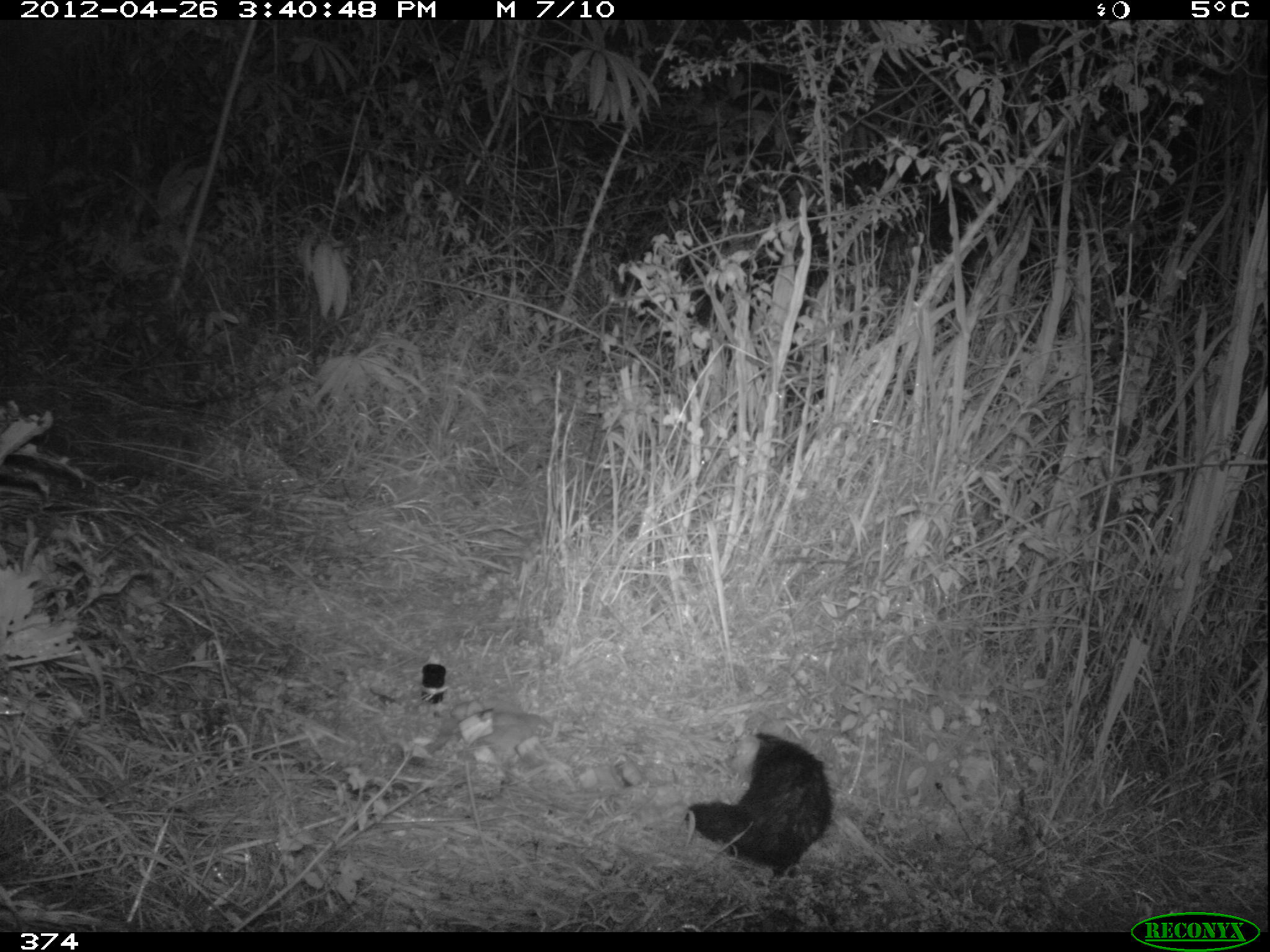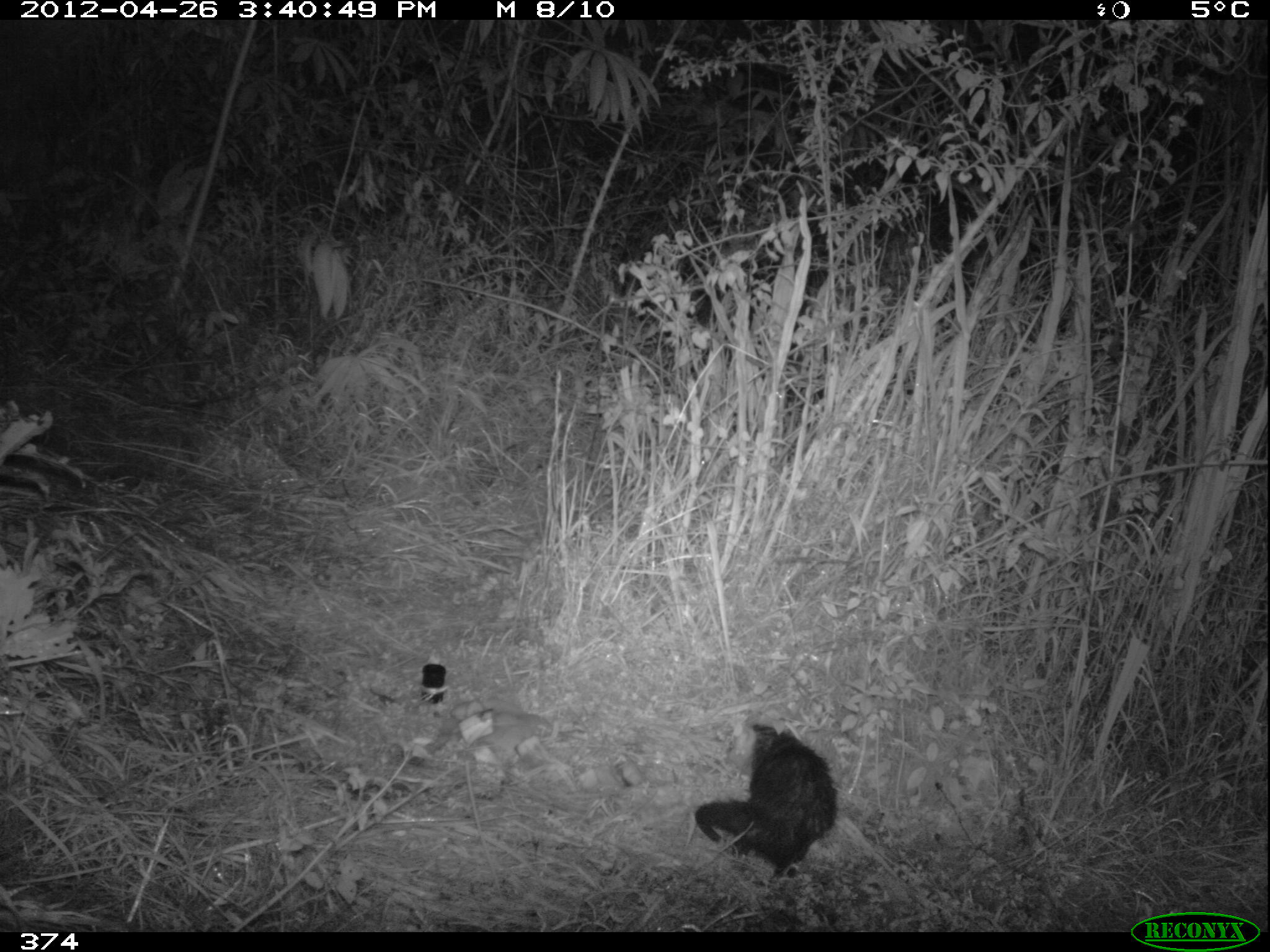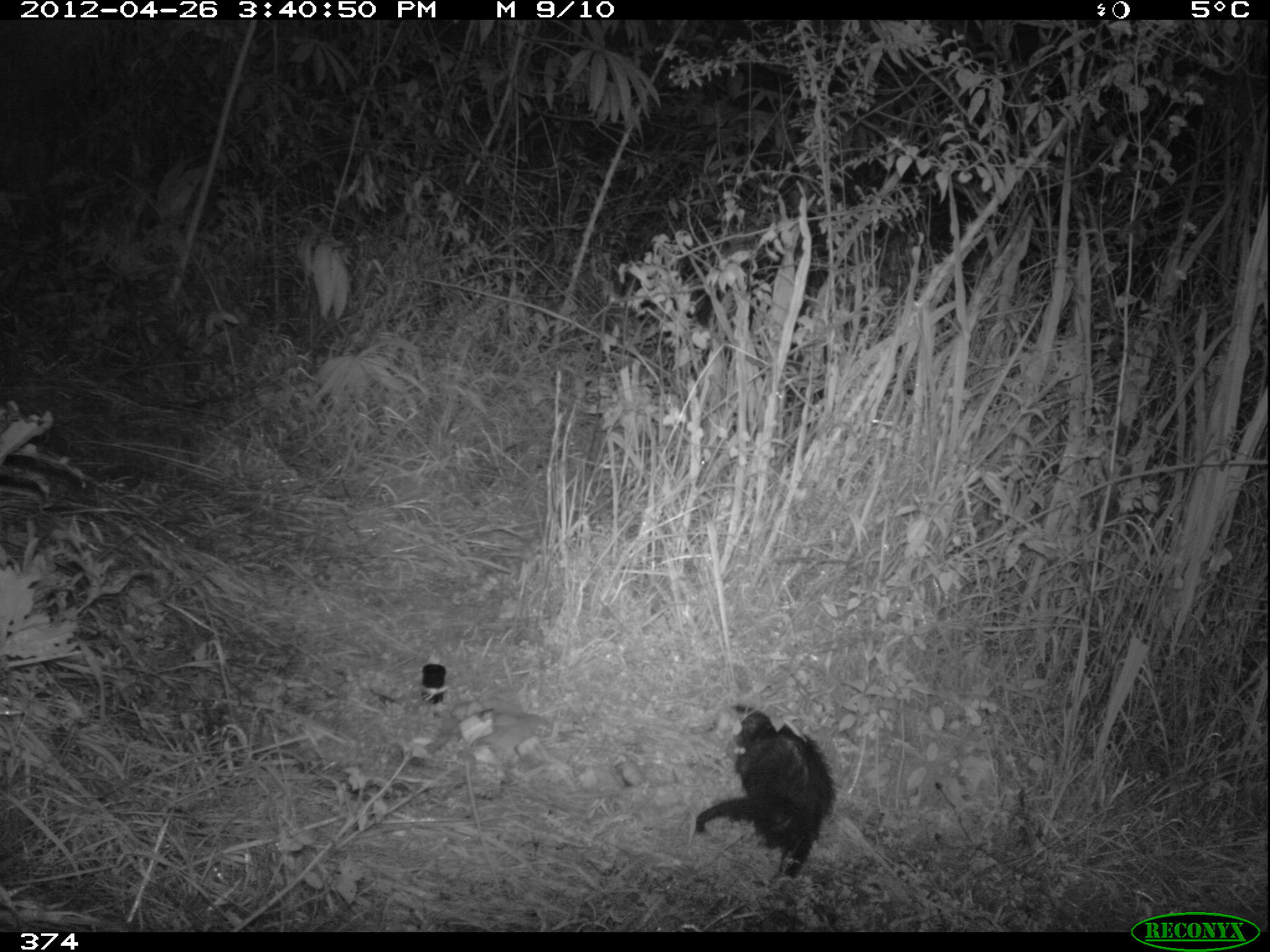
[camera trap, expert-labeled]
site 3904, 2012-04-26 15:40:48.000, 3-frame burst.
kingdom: Animalia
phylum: Chordata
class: Mammalia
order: Didelphimorphia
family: Didelphidae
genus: Didelphis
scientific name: Didelphis pernigra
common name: andean white-eared opossum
Didelphis pernigra (andean white-eared opossum).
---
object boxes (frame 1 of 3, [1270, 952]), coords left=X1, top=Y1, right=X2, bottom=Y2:
didelphis pernigra: left=686, top=730, right=836, bottom=882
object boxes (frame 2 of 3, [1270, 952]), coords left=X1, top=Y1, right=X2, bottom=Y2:
didelphis pernigra: left=692, top=721, right=839, bottom=877